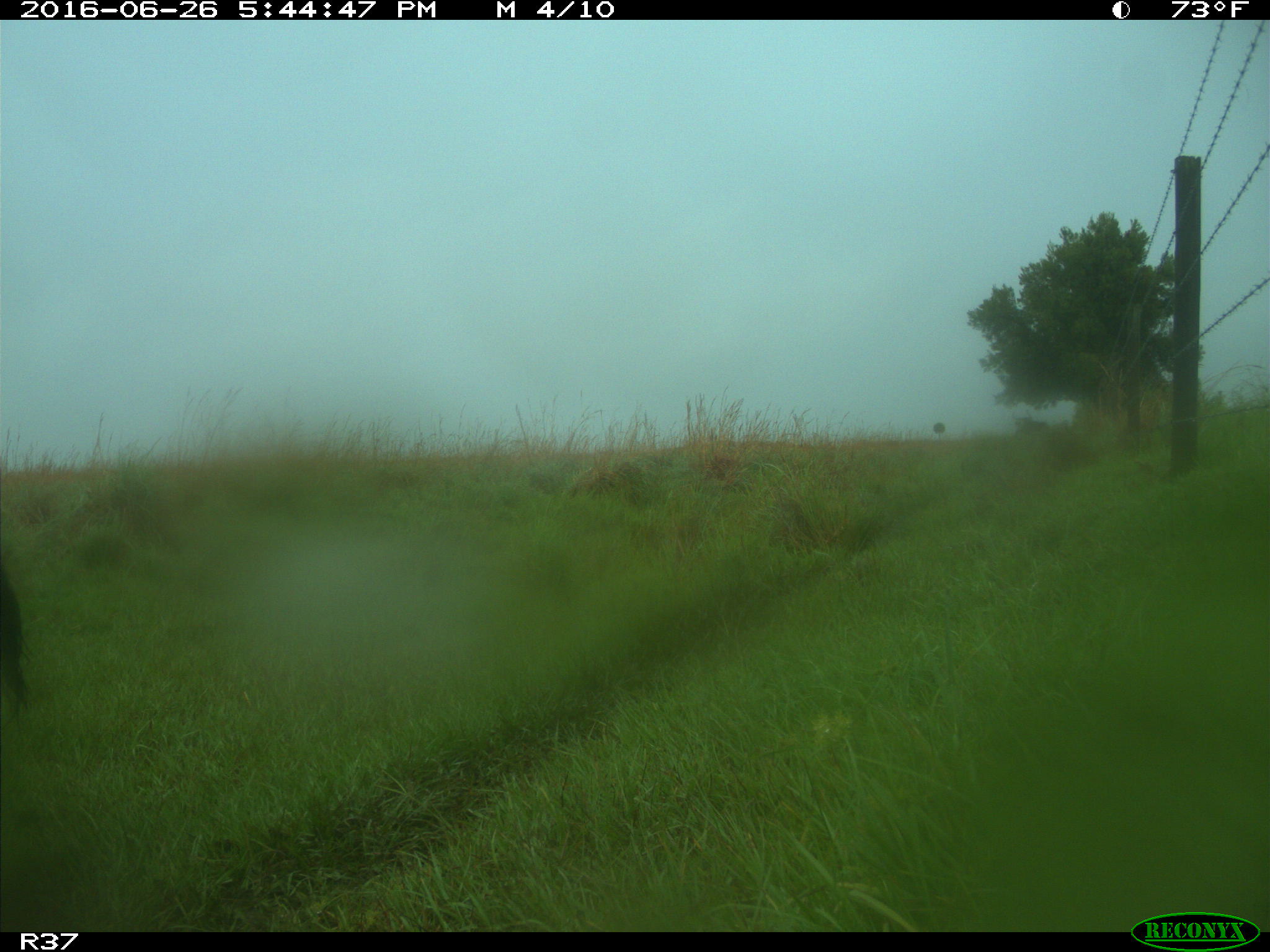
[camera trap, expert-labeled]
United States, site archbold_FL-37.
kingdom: Animalia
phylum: Chordata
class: Mammalia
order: Artiodactyla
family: Bovidae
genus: Bos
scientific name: Bos taurus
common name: domestic cow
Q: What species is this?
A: Bos taurus (domestic cow).